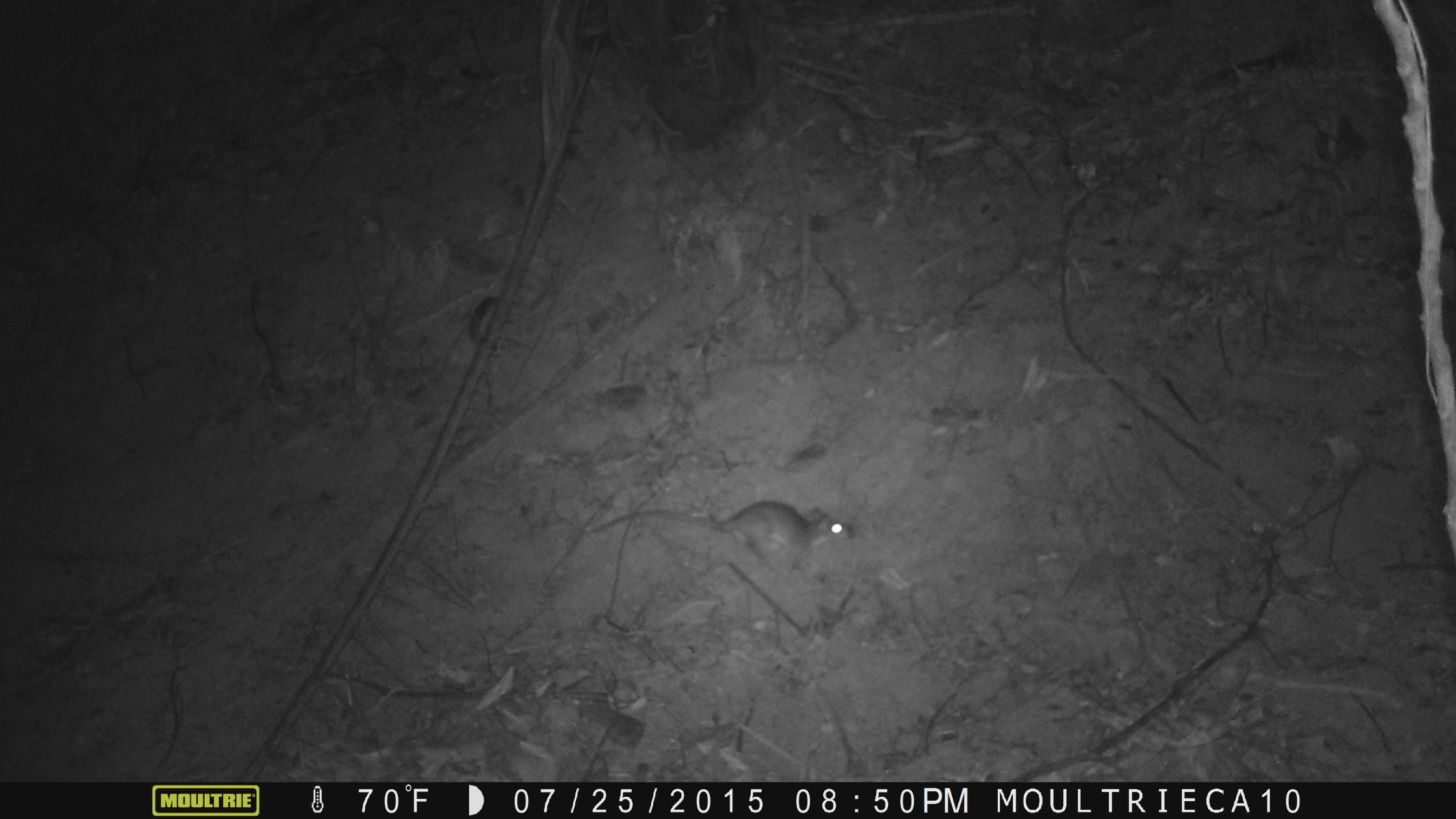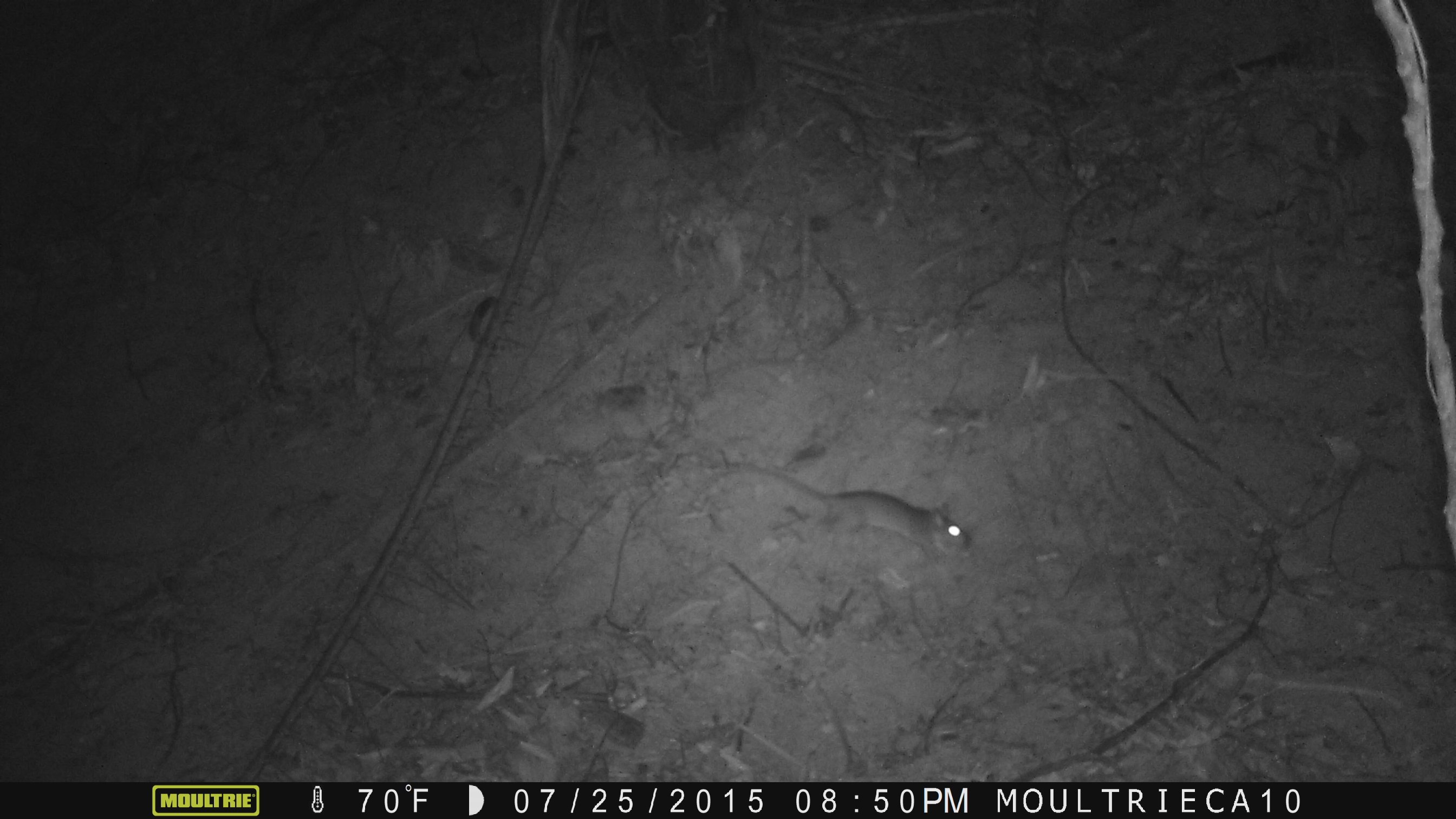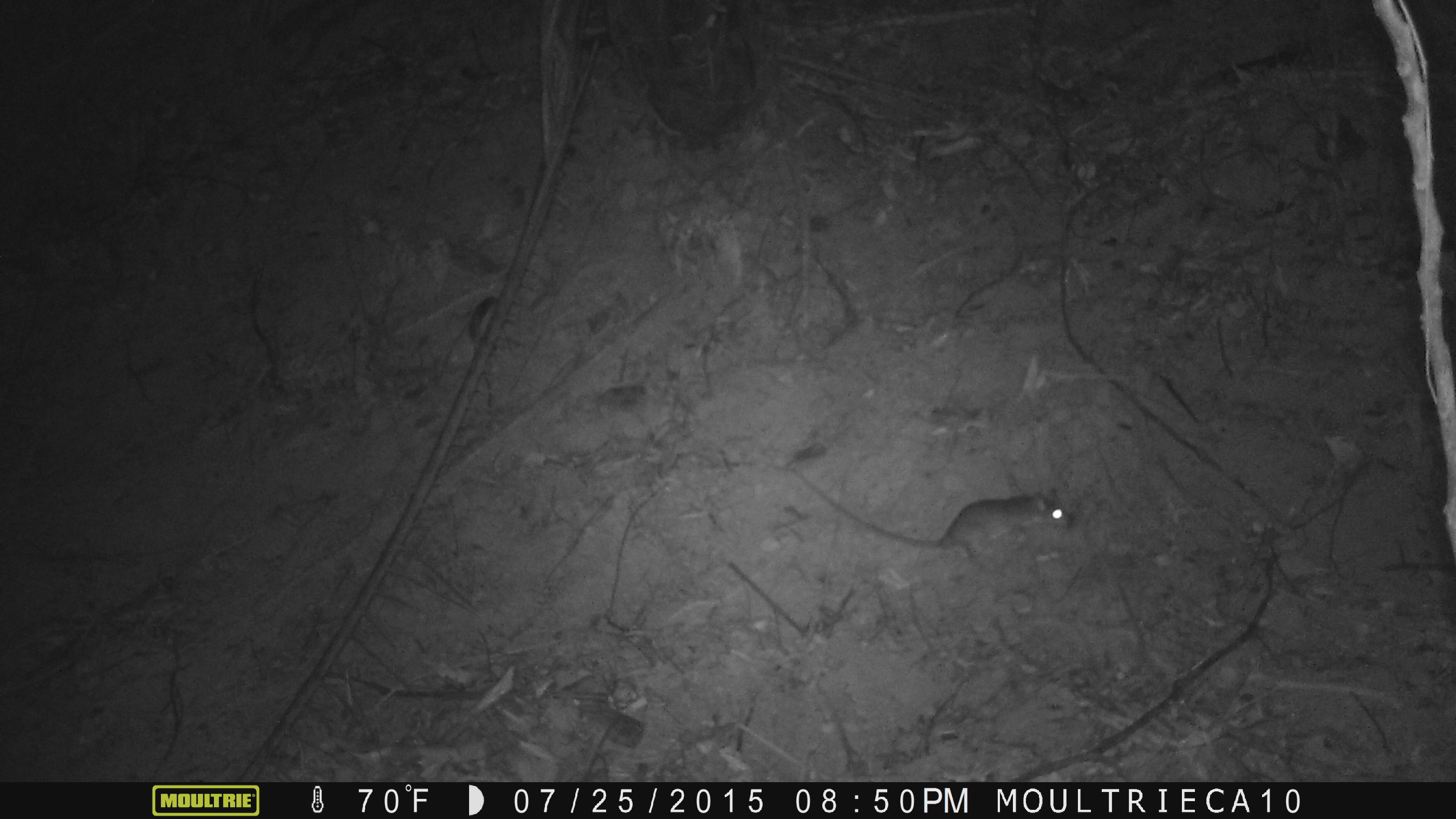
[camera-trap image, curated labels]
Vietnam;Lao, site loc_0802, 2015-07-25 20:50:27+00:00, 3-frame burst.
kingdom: Animalia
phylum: Chordata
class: Mammalia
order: Rodentia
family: Muridae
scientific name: Muridae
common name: old-world mice and rats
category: unidentified murid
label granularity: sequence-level